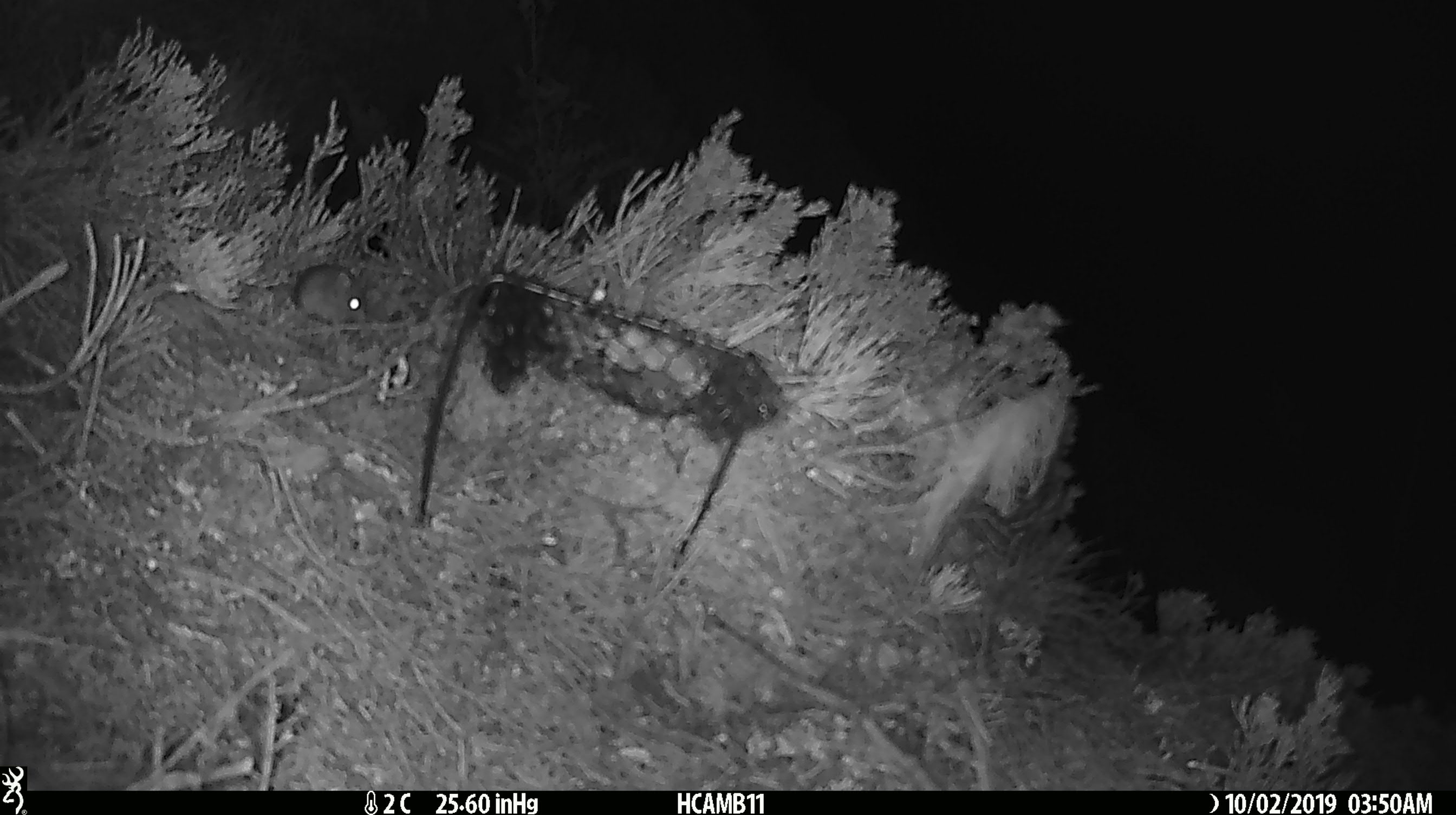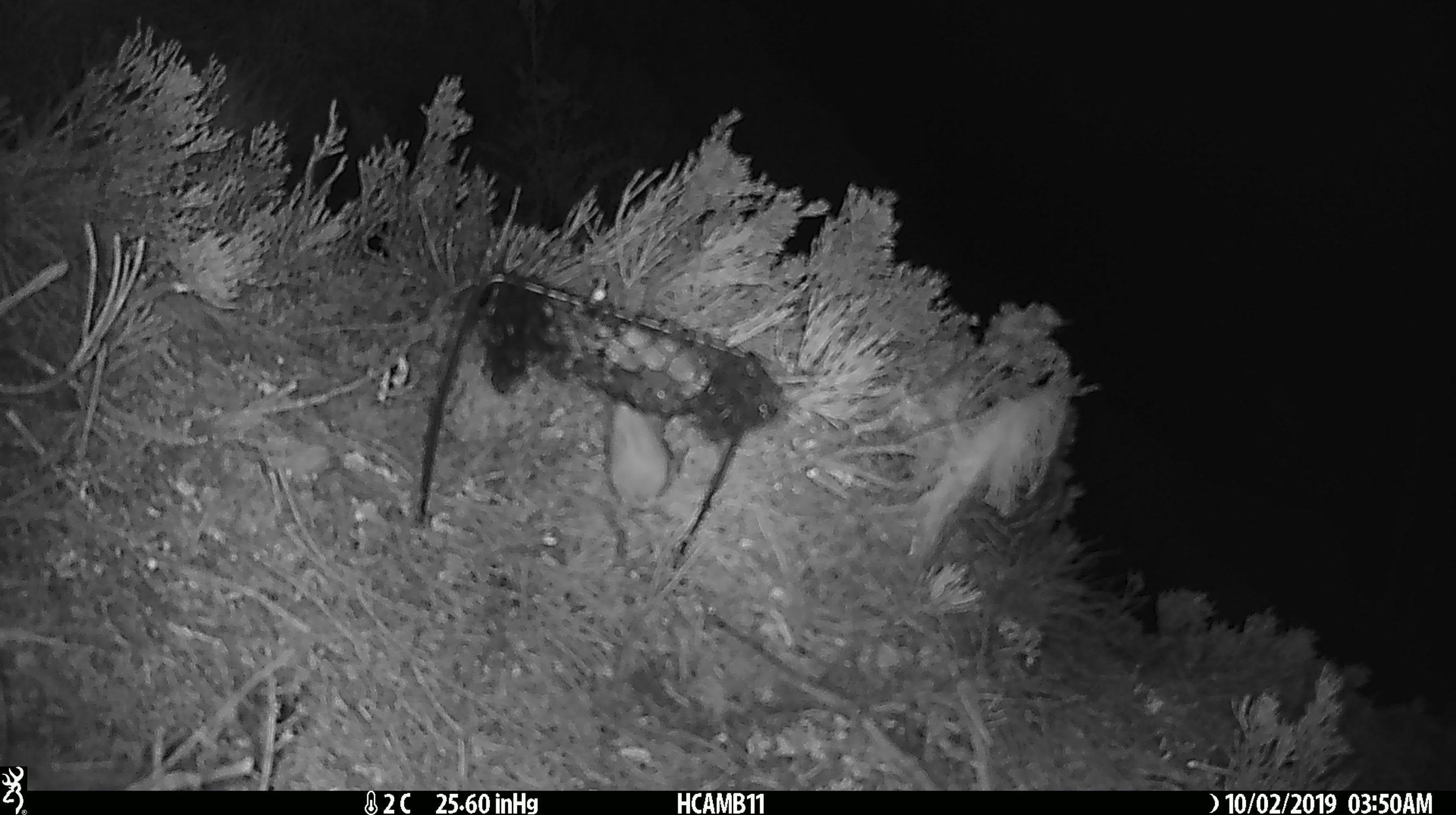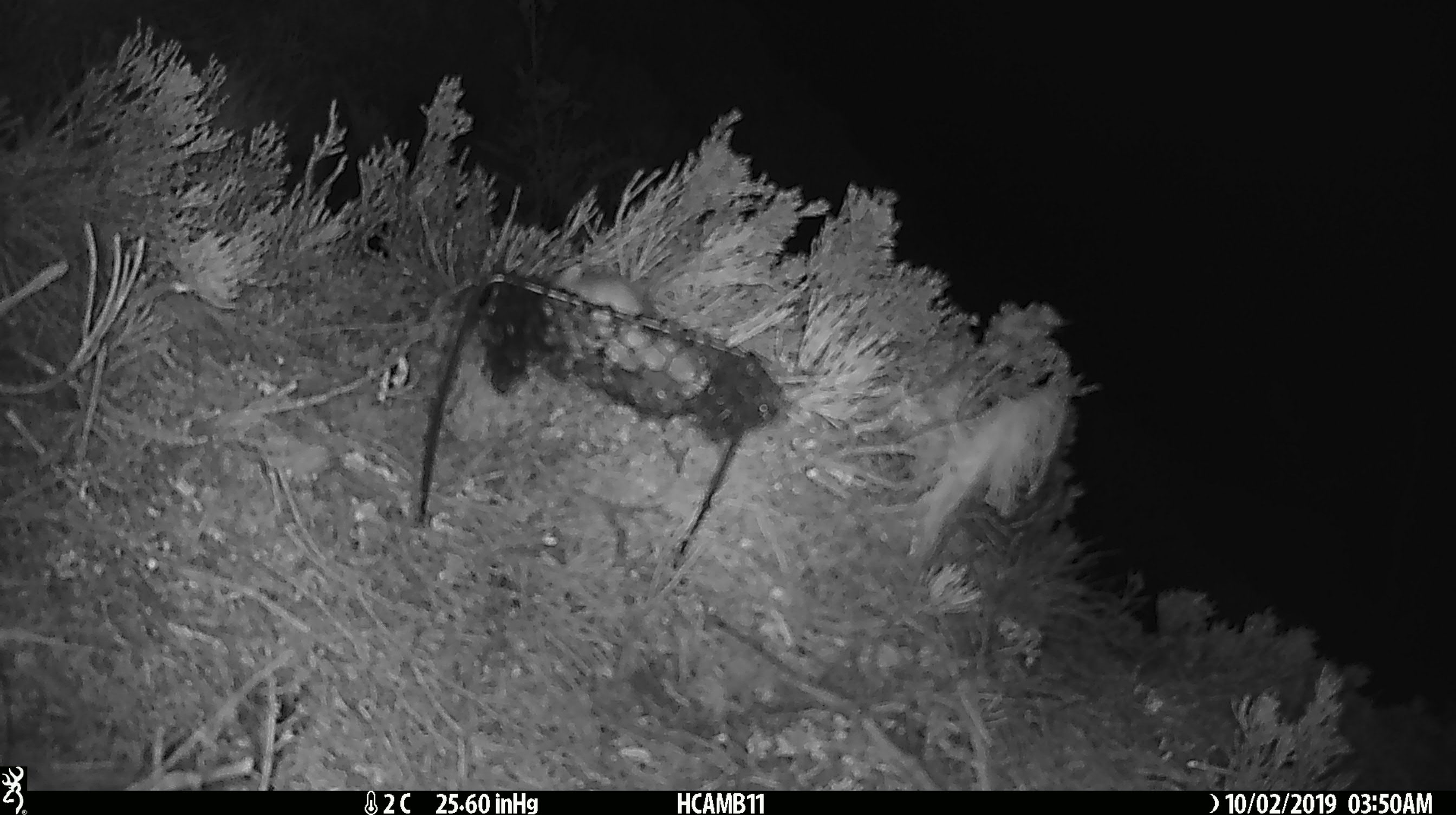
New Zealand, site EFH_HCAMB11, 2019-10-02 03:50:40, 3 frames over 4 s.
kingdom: Animalia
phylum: Chordata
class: Mammalia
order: Rodentia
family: Muridae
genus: Mus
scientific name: Mus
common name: mouse